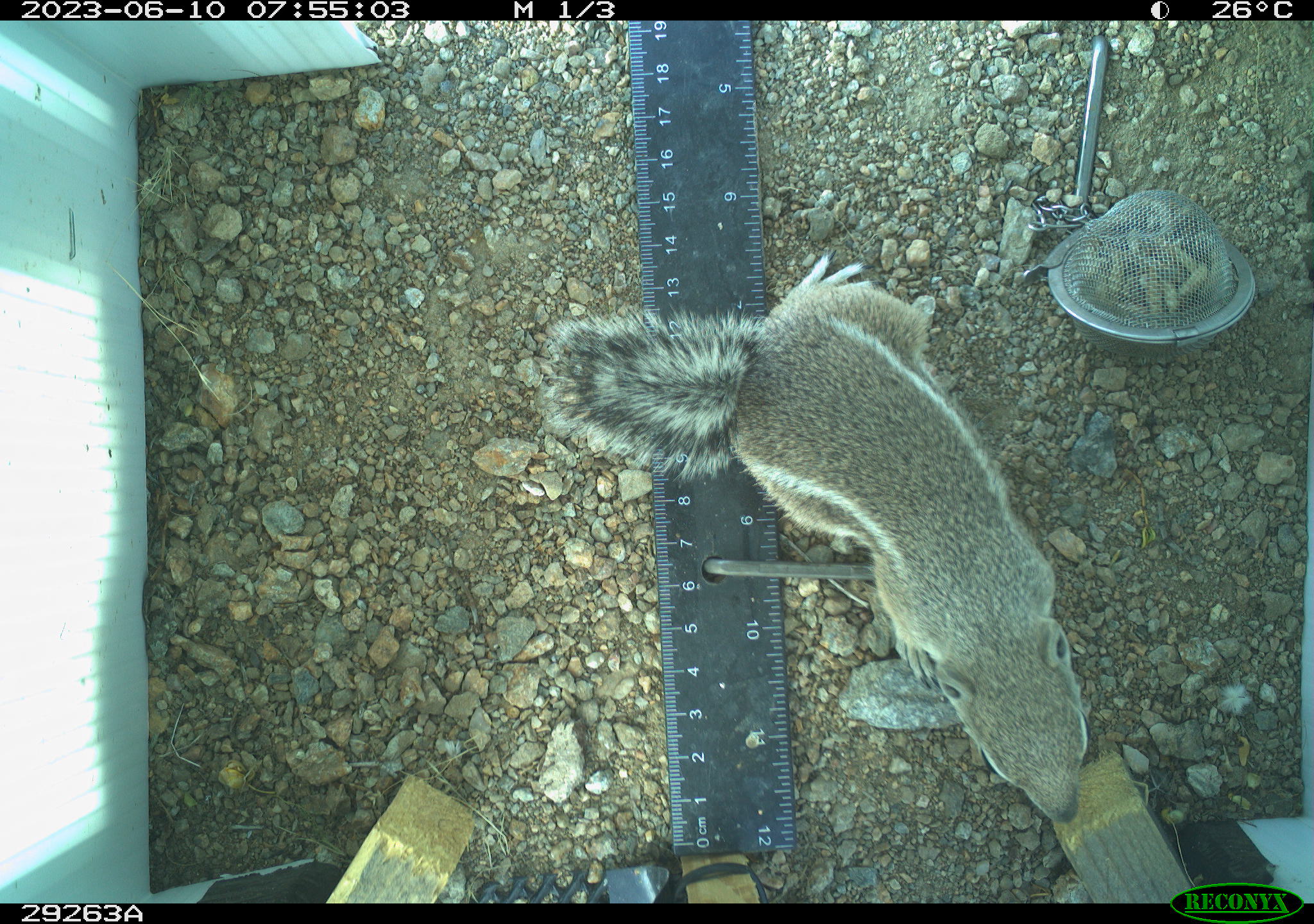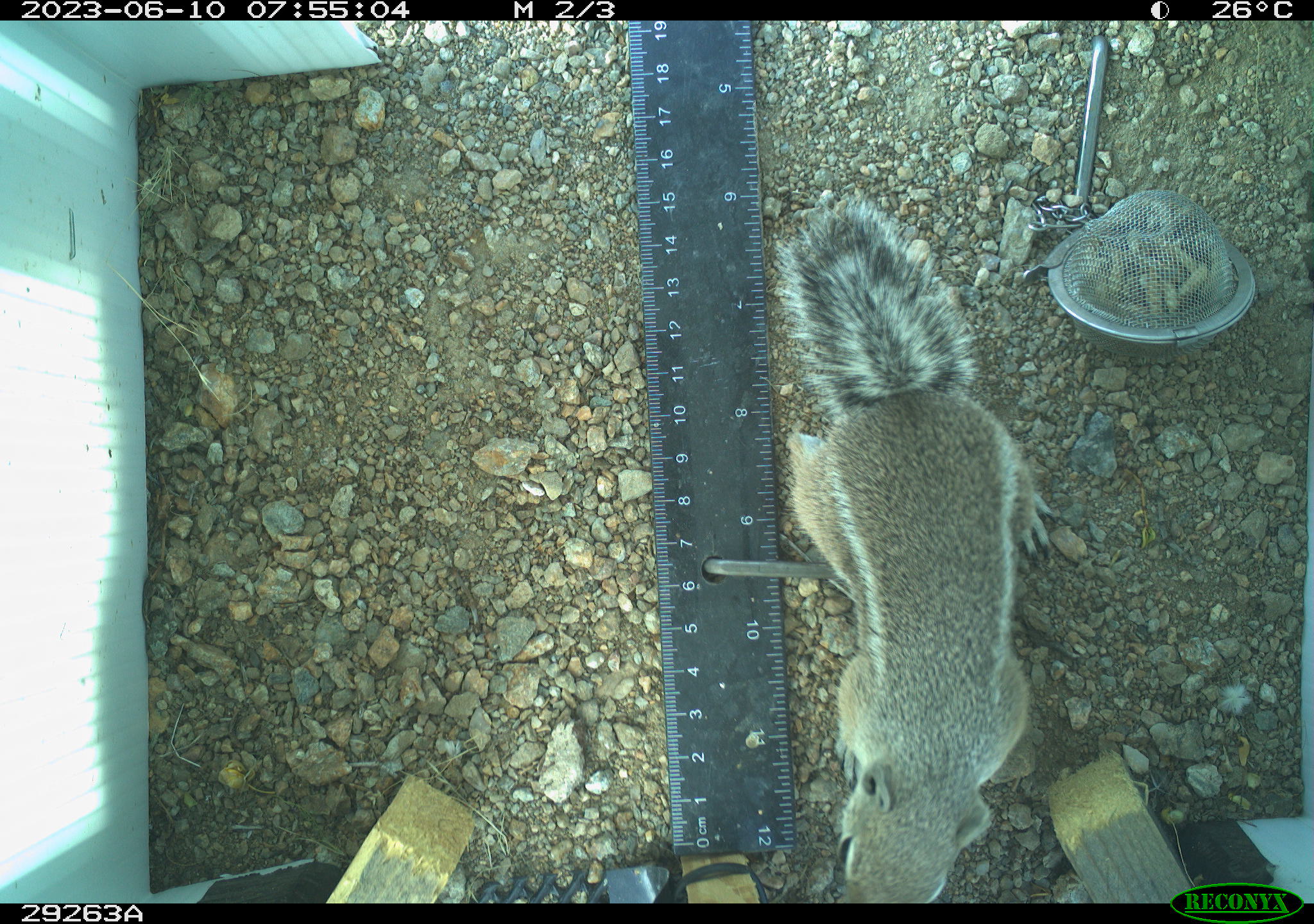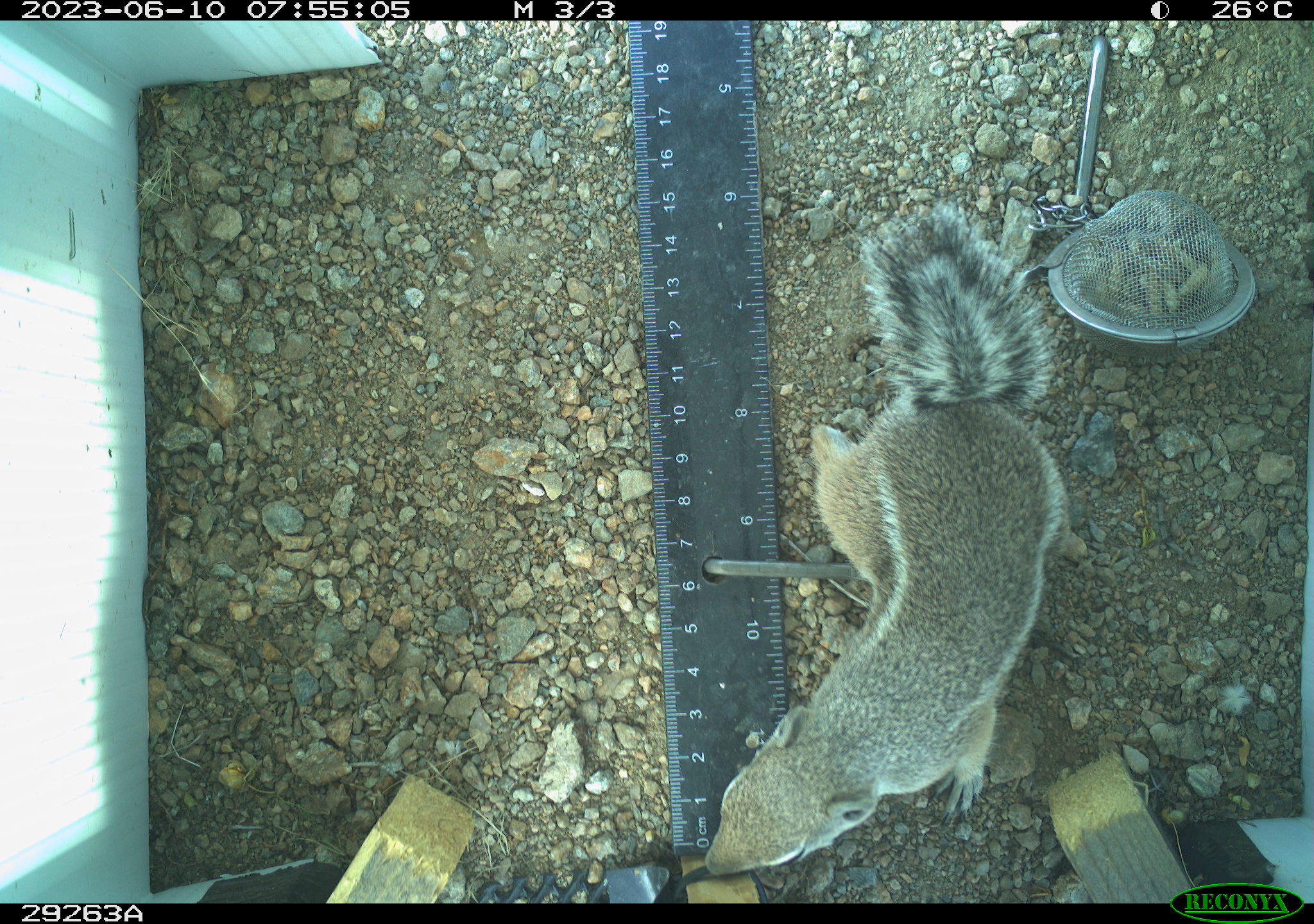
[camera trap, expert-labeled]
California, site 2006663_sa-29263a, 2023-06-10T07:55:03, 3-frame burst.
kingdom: Animalia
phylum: Chordata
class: Mammalia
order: Rodentia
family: Sciuridae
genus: Ammospermophilus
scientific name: Ammospermophilus leucurus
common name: white-tailed antelope squirrel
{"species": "white-tailed antelope squirrel (Ammospermophilus leucurus)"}